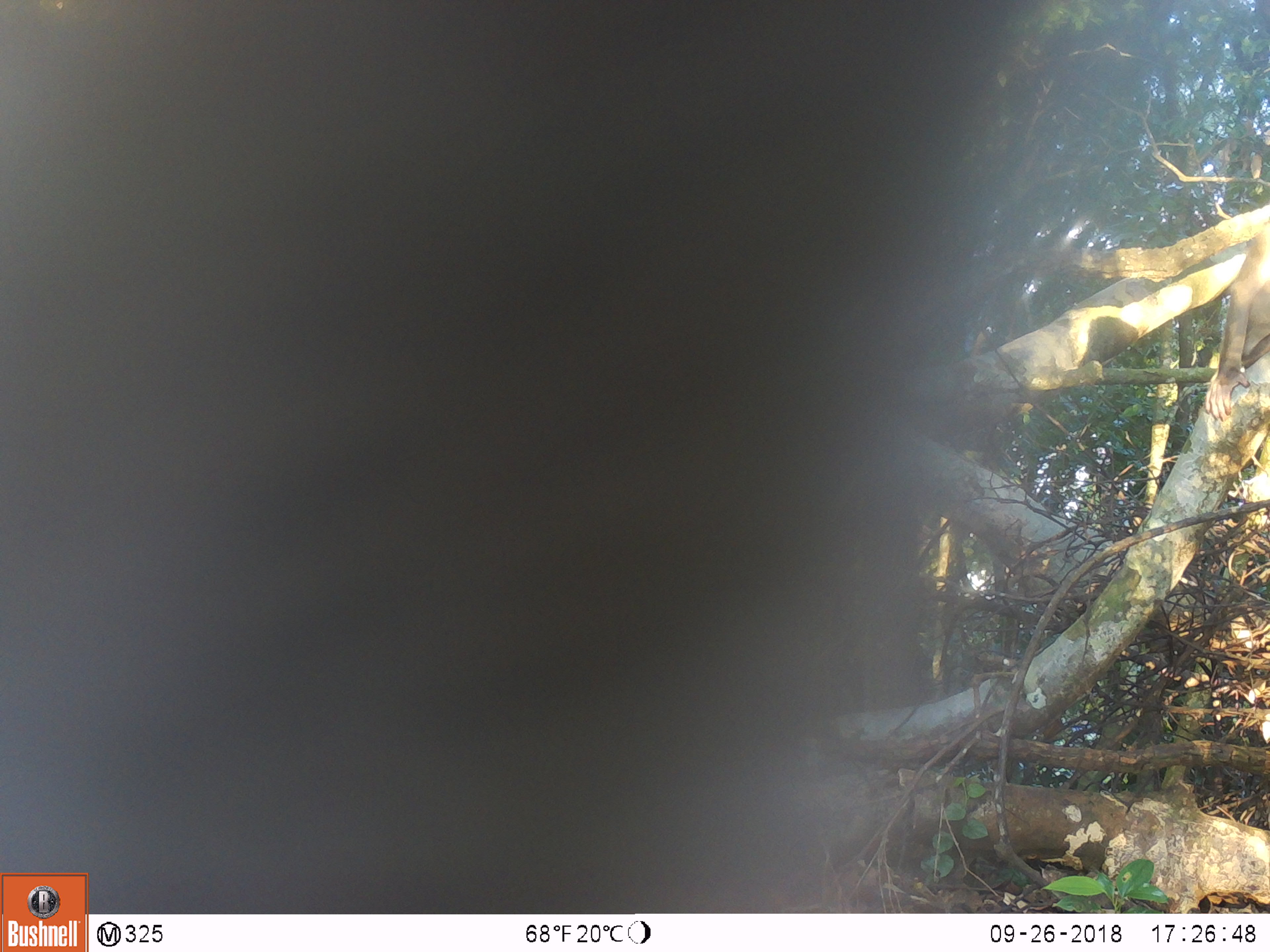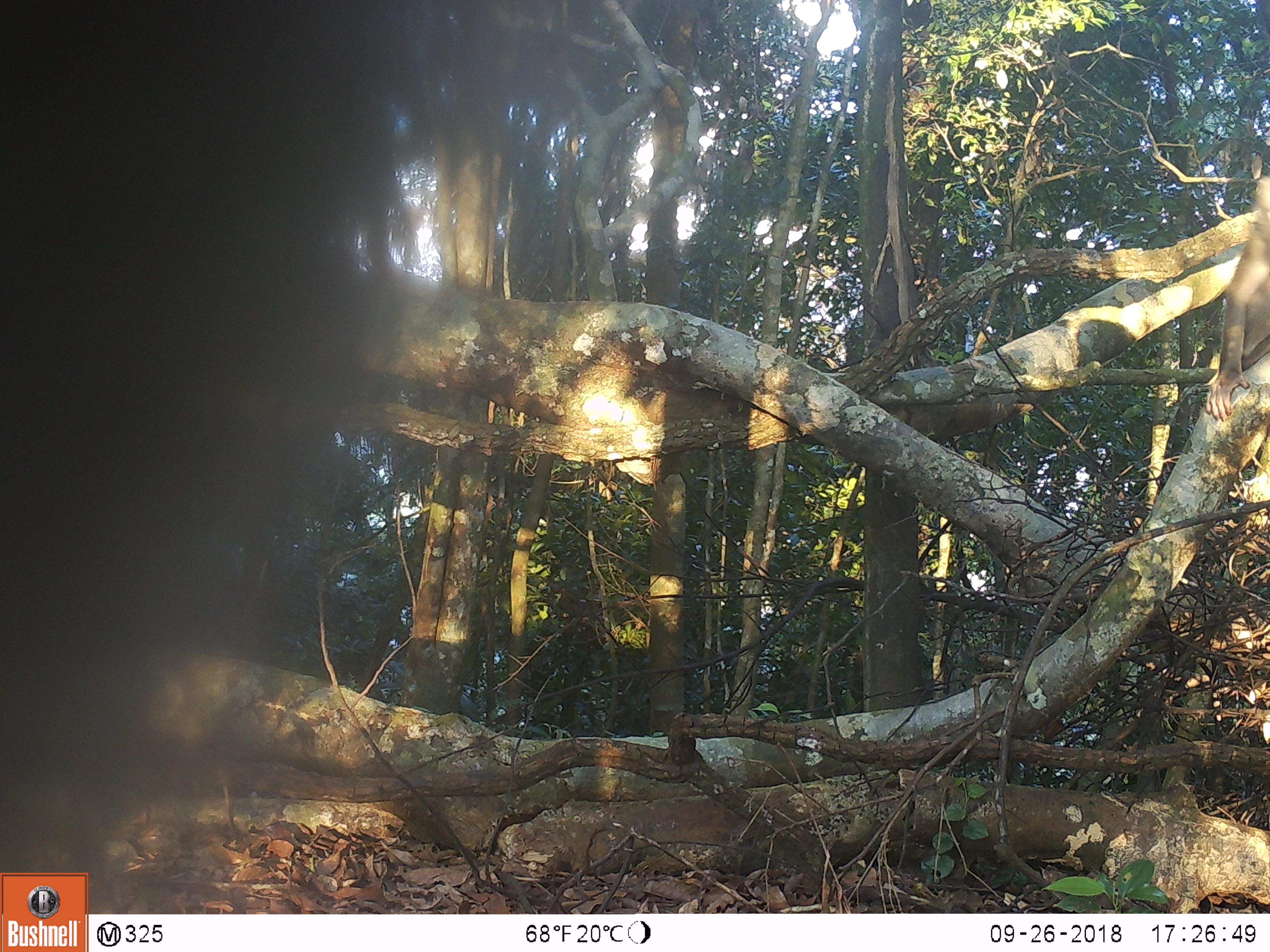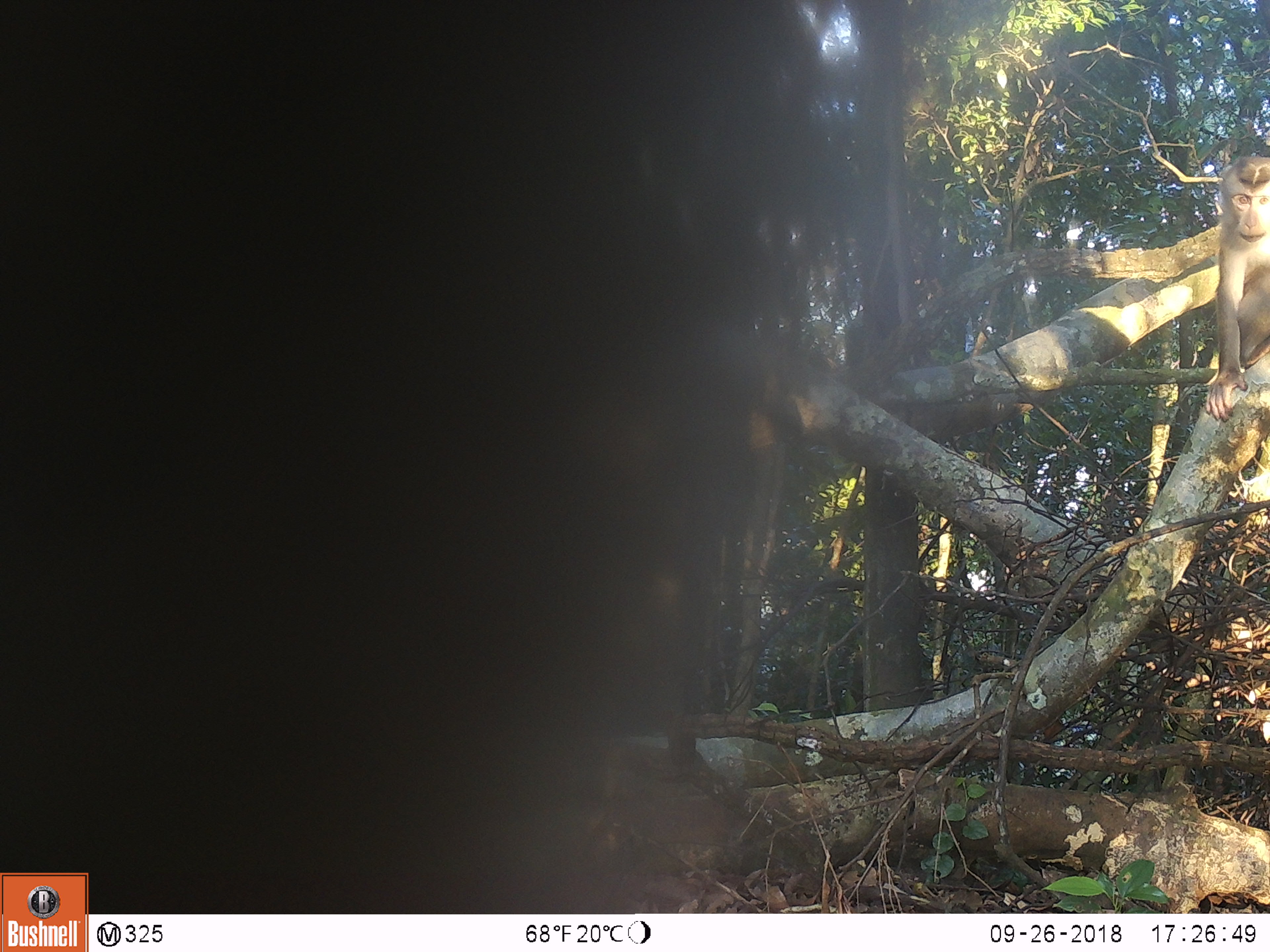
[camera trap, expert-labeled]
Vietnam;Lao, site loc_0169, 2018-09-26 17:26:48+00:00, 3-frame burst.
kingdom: Animalia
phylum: Chordata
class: Mammalia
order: Primates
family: Cercopithecidae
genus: Macaca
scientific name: Macaca nemestrina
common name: pig-tailed macaque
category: pig tailed macaque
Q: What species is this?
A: Pig tailed macaque (pig-tailed macaque) (Macaca nemestrina).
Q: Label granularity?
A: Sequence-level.